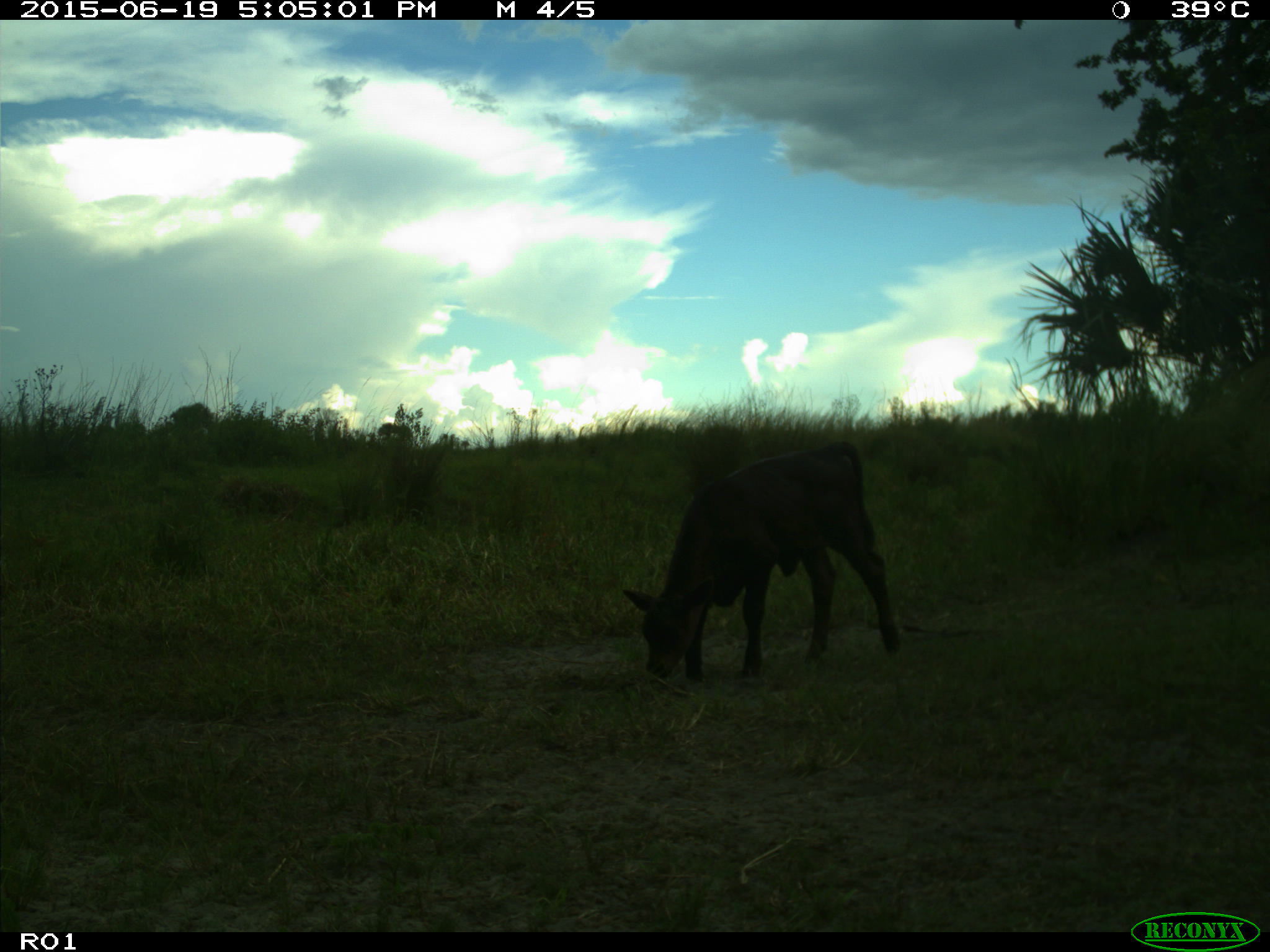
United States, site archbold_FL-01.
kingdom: Animalia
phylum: Chordata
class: Mammalia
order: Artiodactyla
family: Bovidae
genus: Bos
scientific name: Bos taurus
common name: domestic cow